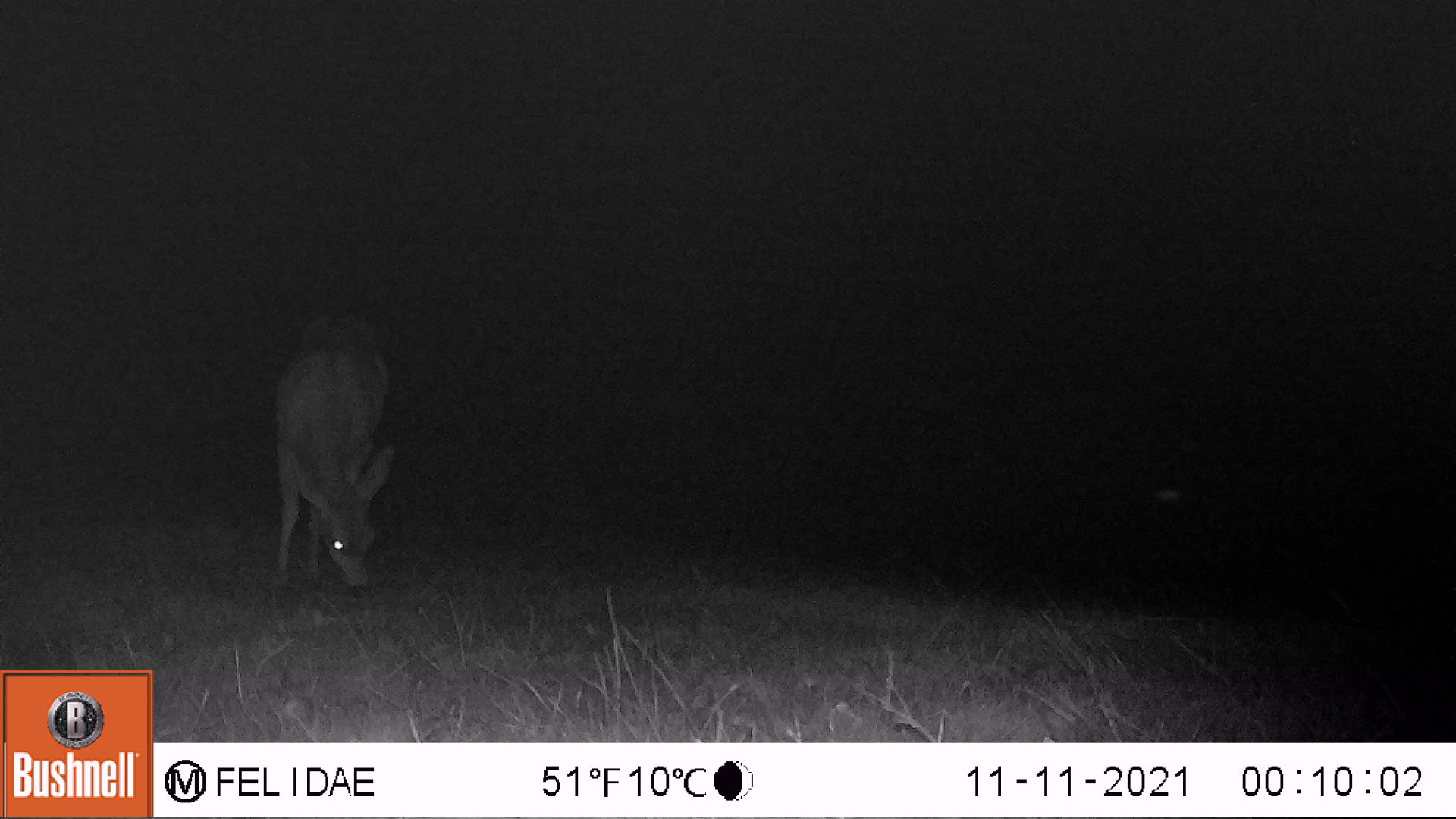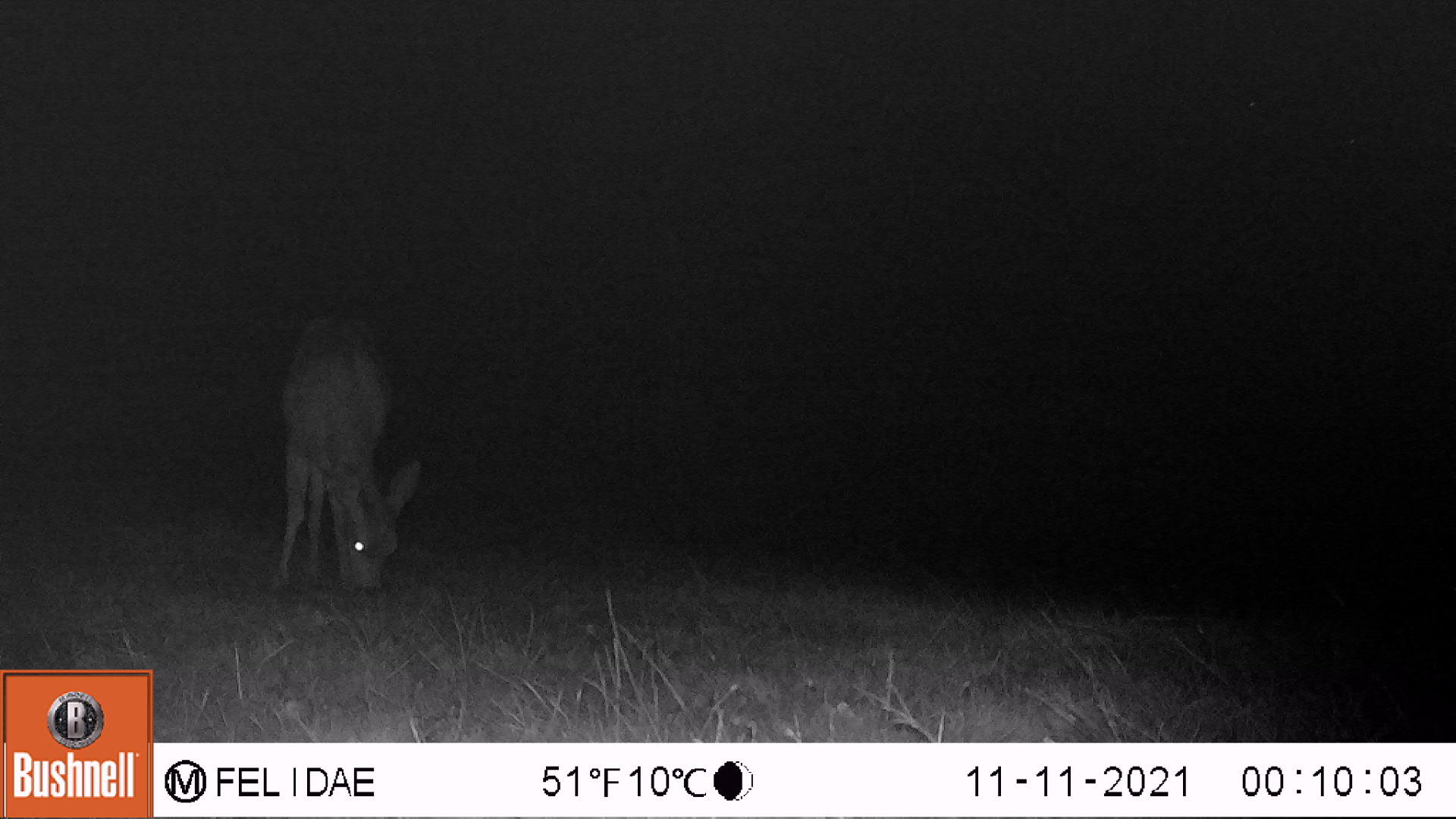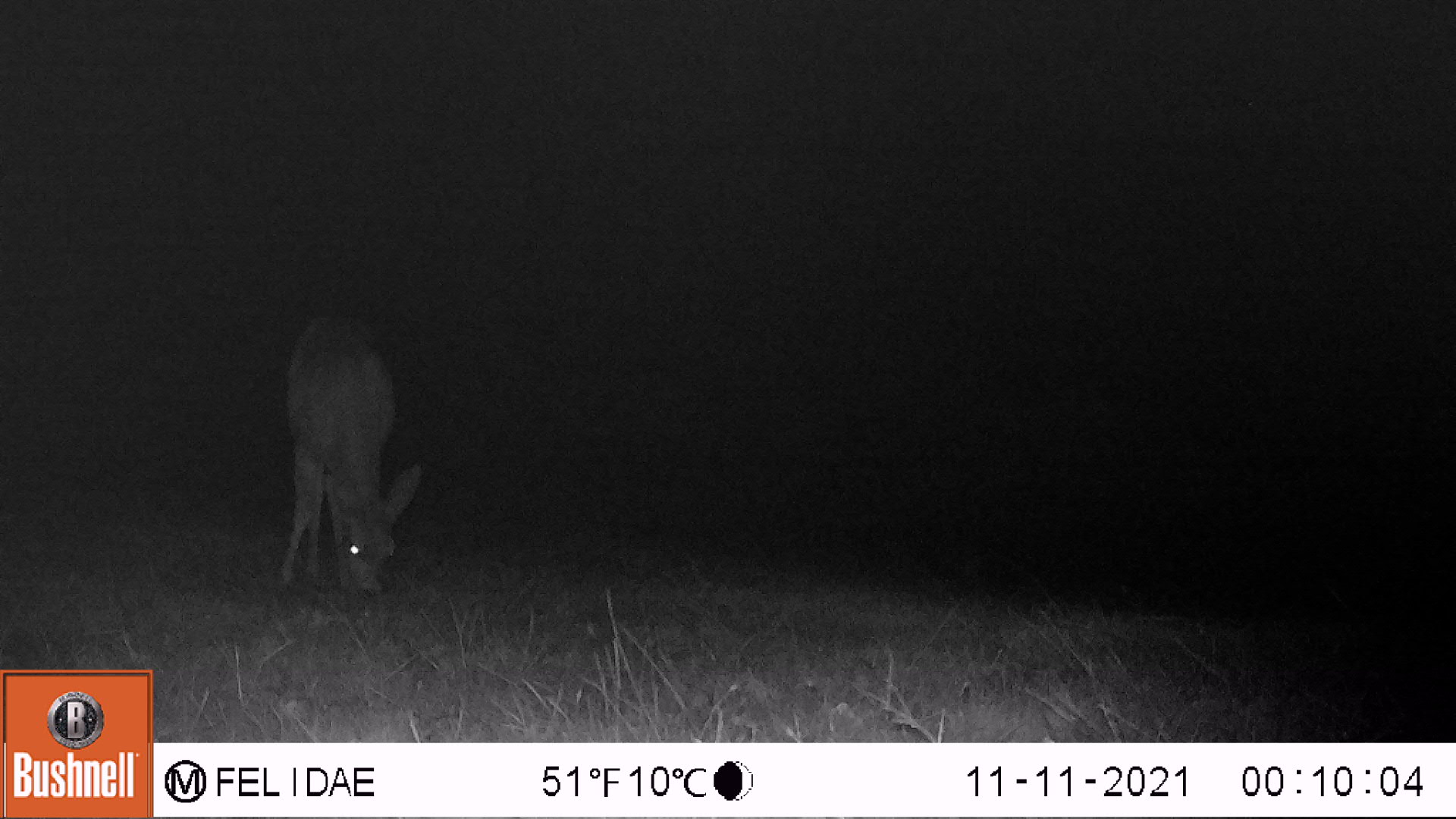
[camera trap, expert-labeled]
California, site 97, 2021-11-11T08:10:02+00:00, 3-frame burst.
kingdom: Animalia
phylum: Chordata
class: Mammalia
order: Artiodactyla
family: Cervidae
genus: Odocoileus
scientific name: Odocoileus hemionus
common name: mule deer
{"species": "mule deer (Odocoileus hemionus)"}